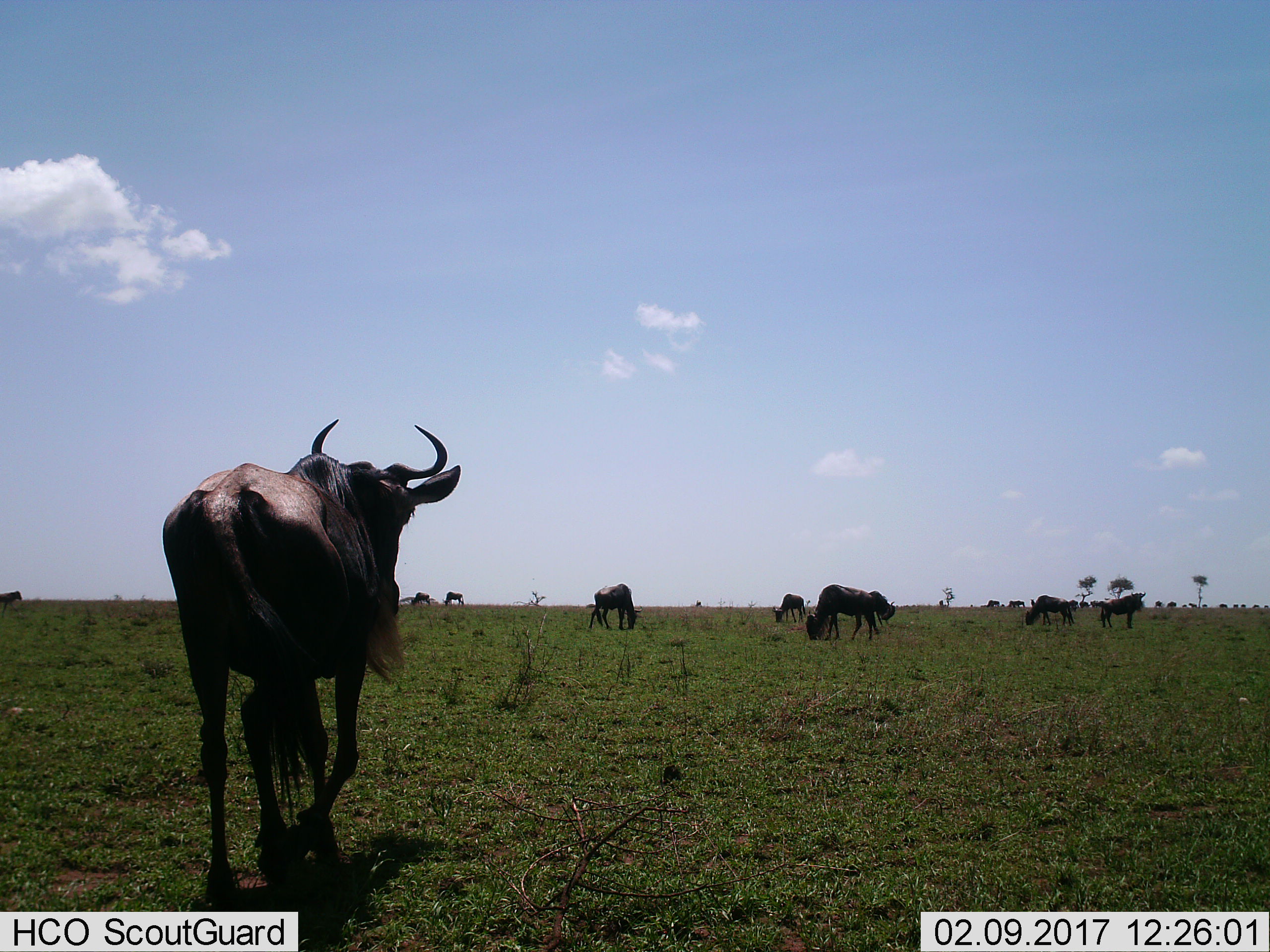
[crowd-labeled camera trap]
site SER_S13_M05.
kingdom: Animalia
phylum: Chordata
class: Mammalia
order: Artiodactyla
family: Bovidae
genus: Connochaetes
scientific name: Connochaetes taurinus taurinus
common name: blue wildebeest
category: wildebeestblue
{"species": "wildebeestblue (blue wildebeest) (Connochaetes taurinus taurinus)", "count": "11-50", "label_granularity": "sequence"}